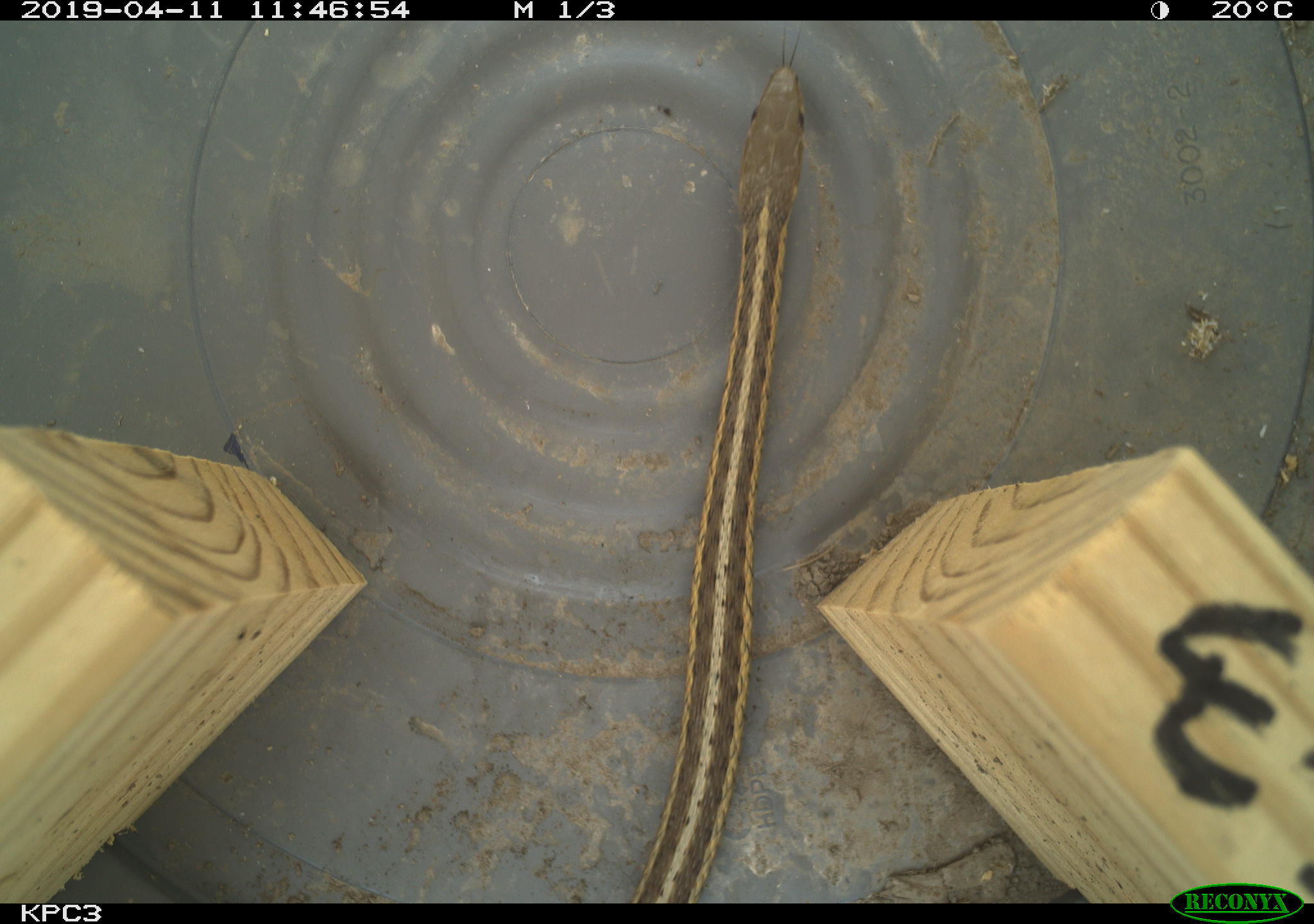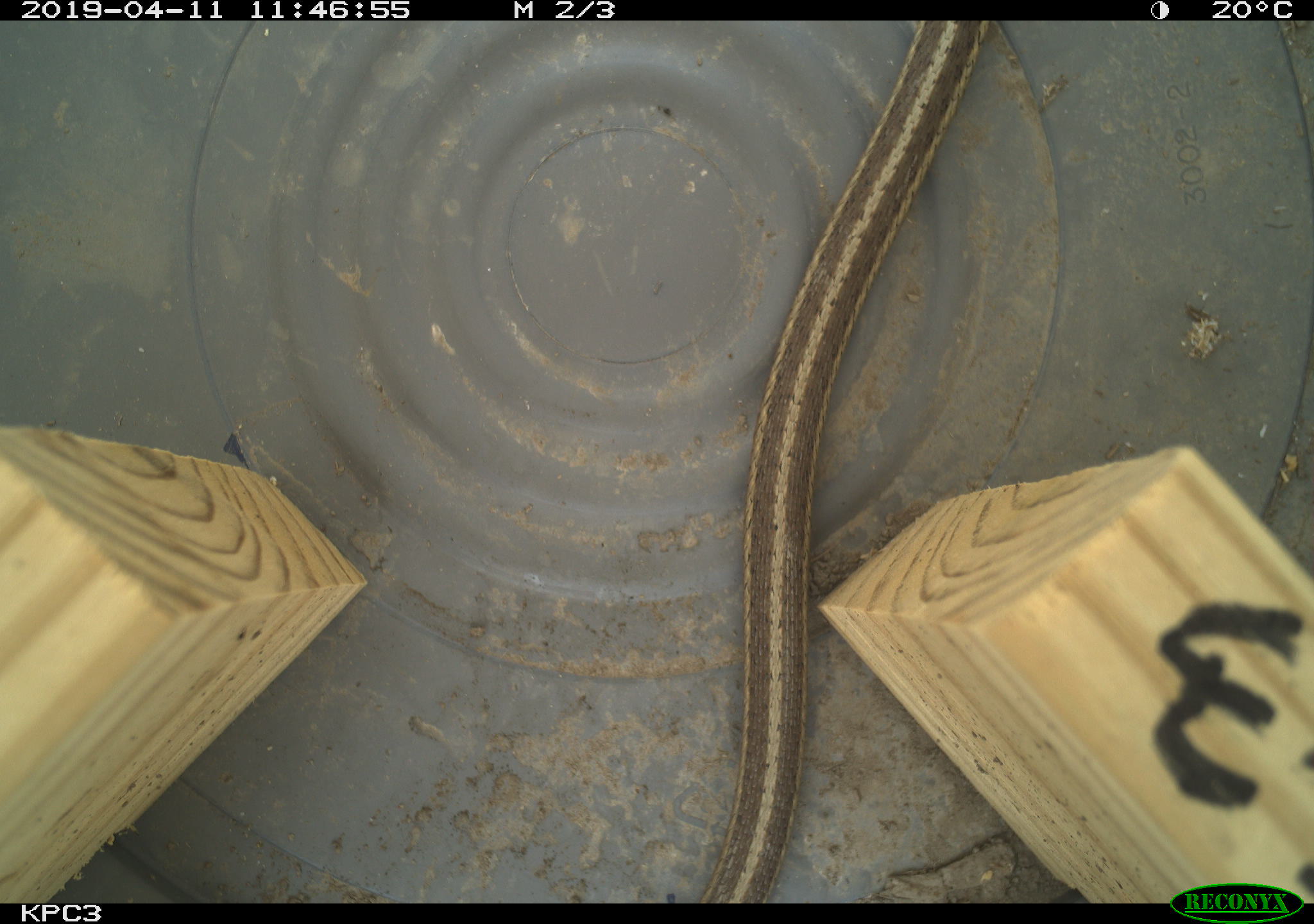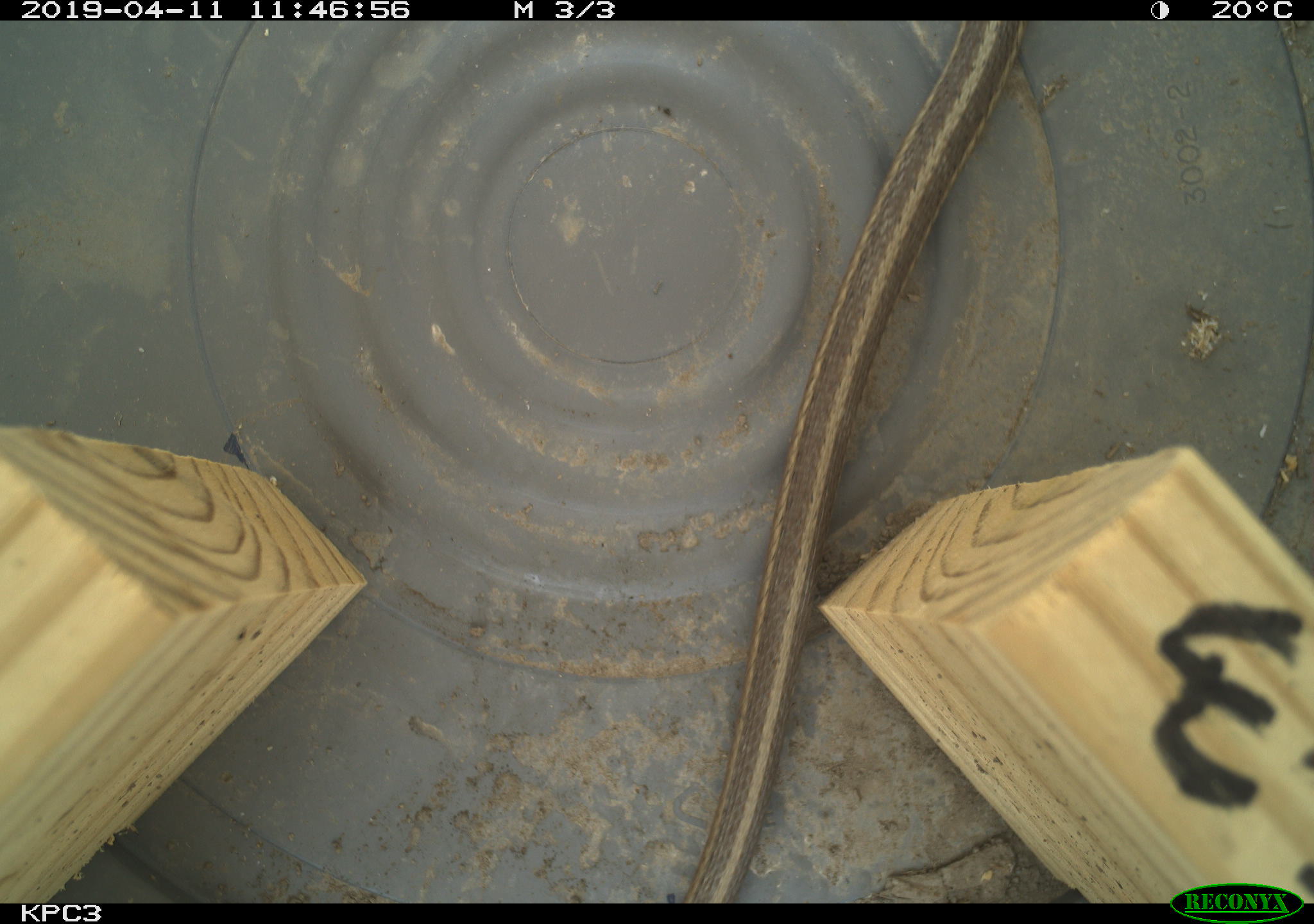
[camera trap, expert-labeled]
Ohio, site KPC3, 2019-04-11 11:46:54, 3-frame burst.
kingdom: Animalia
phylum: Chordata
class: Reptilia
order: Squamata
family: Colubridae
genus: Thamnophis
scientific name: Thamnophis sirtalis sirtalis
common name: eastern gartersnake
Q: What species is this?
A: Eastern gartersnake (Thamnophis sirtalis sirtalis).